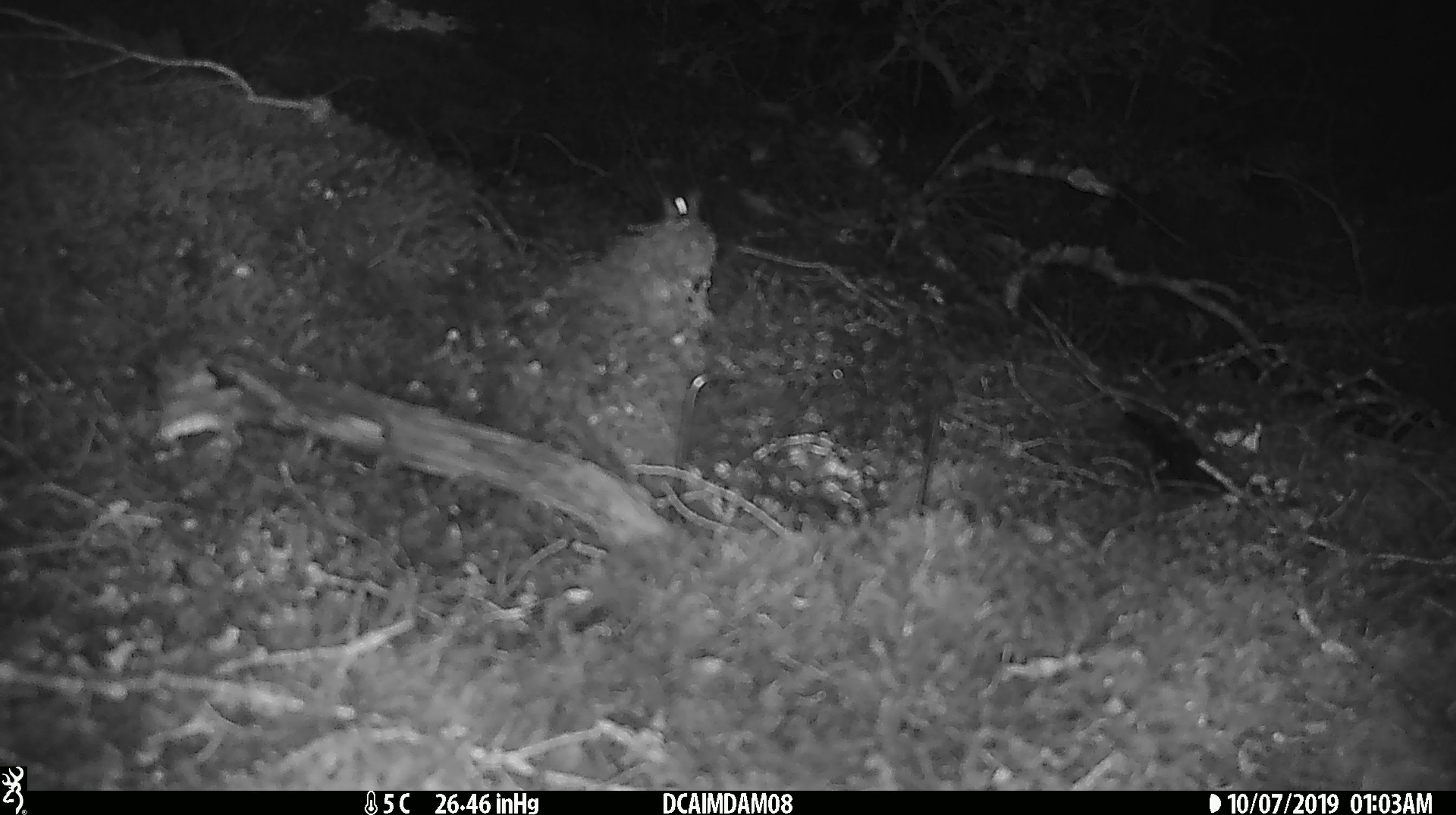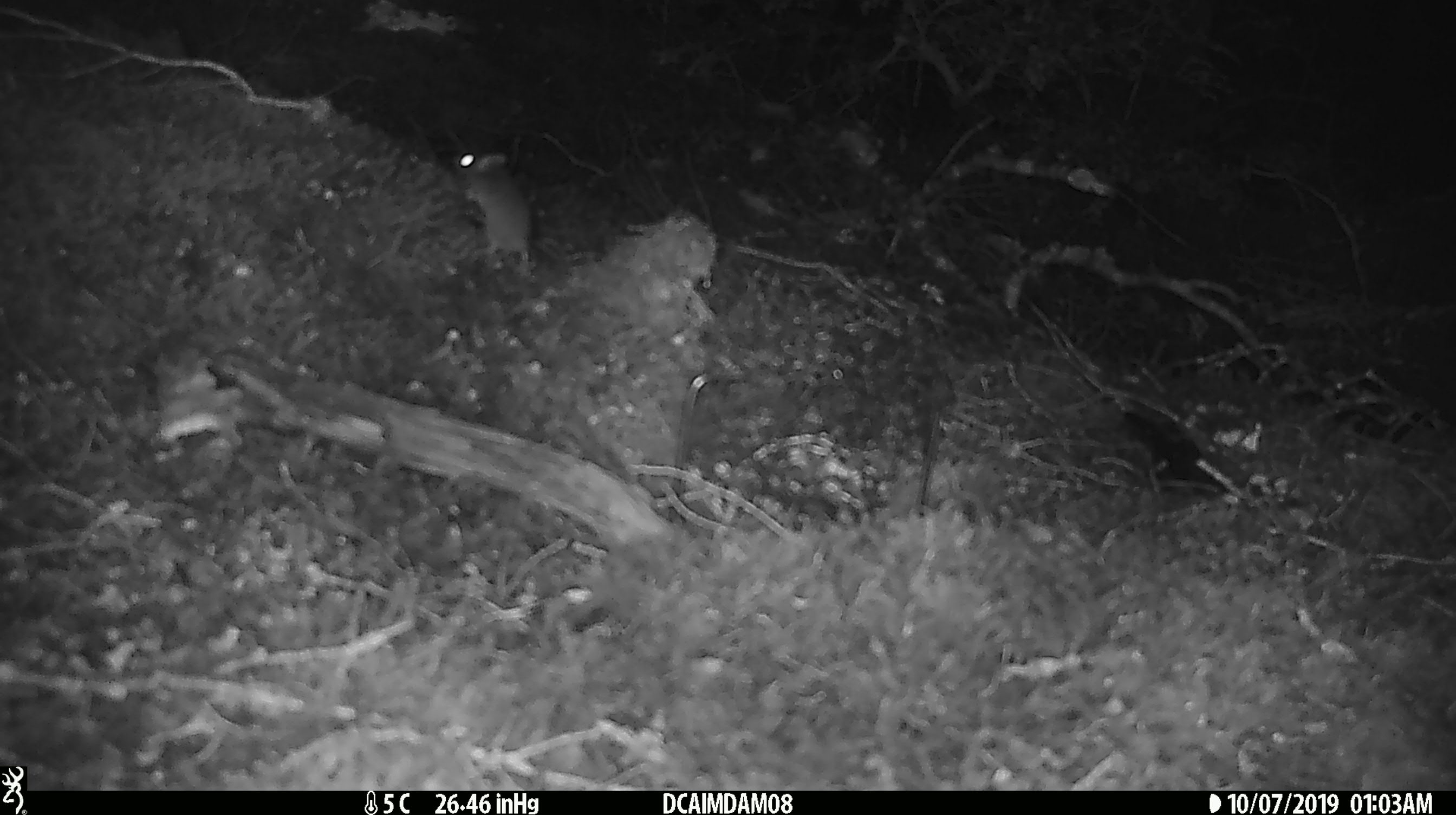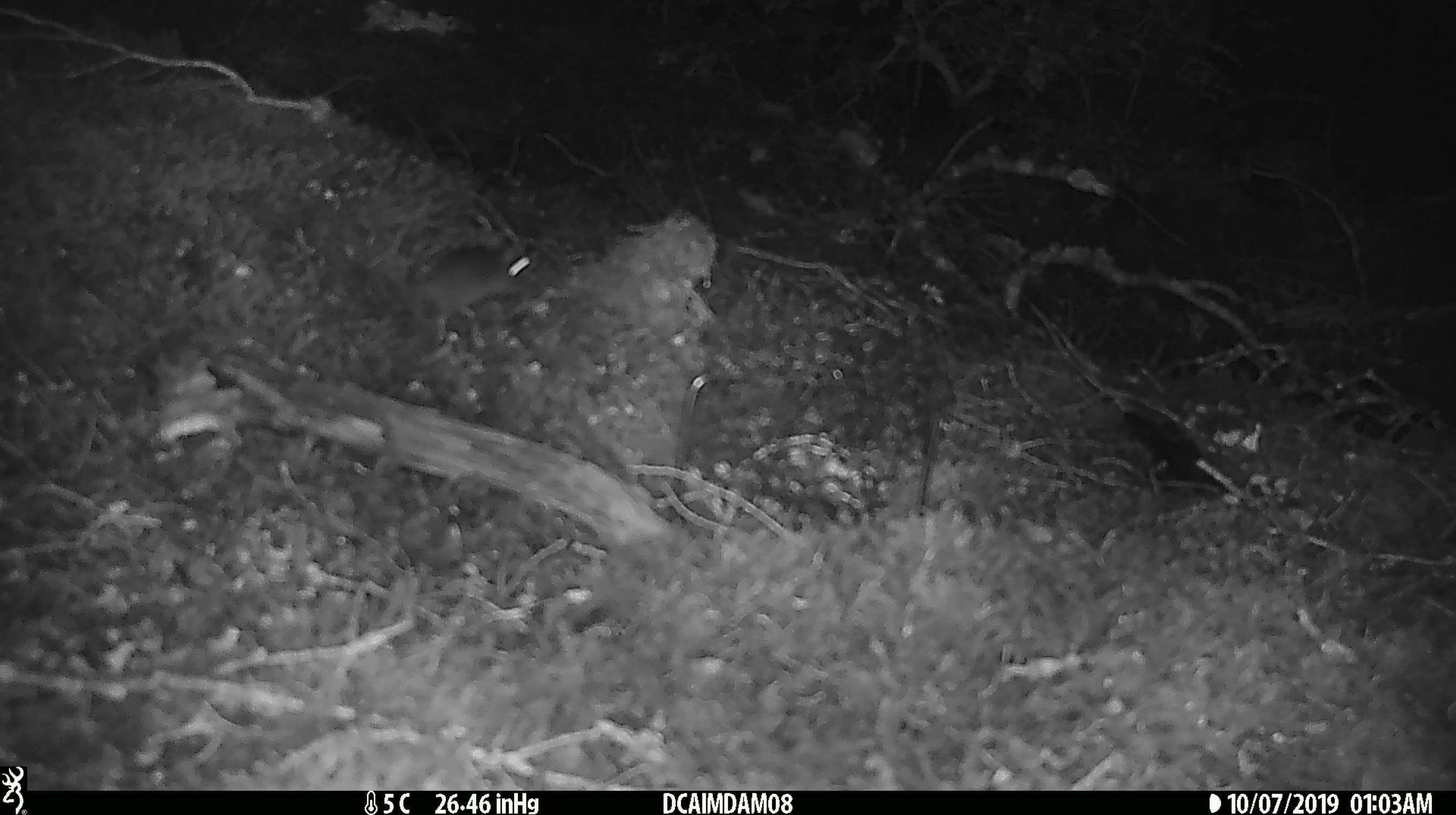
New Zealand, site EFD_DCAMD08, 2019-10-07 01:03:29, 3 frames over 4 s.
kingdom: Animalia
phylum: Chordata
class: Mammalia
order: Rodentia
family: Muridae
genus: Mus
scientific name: Mus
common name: mouse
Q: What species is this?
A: Mouse (Mus).